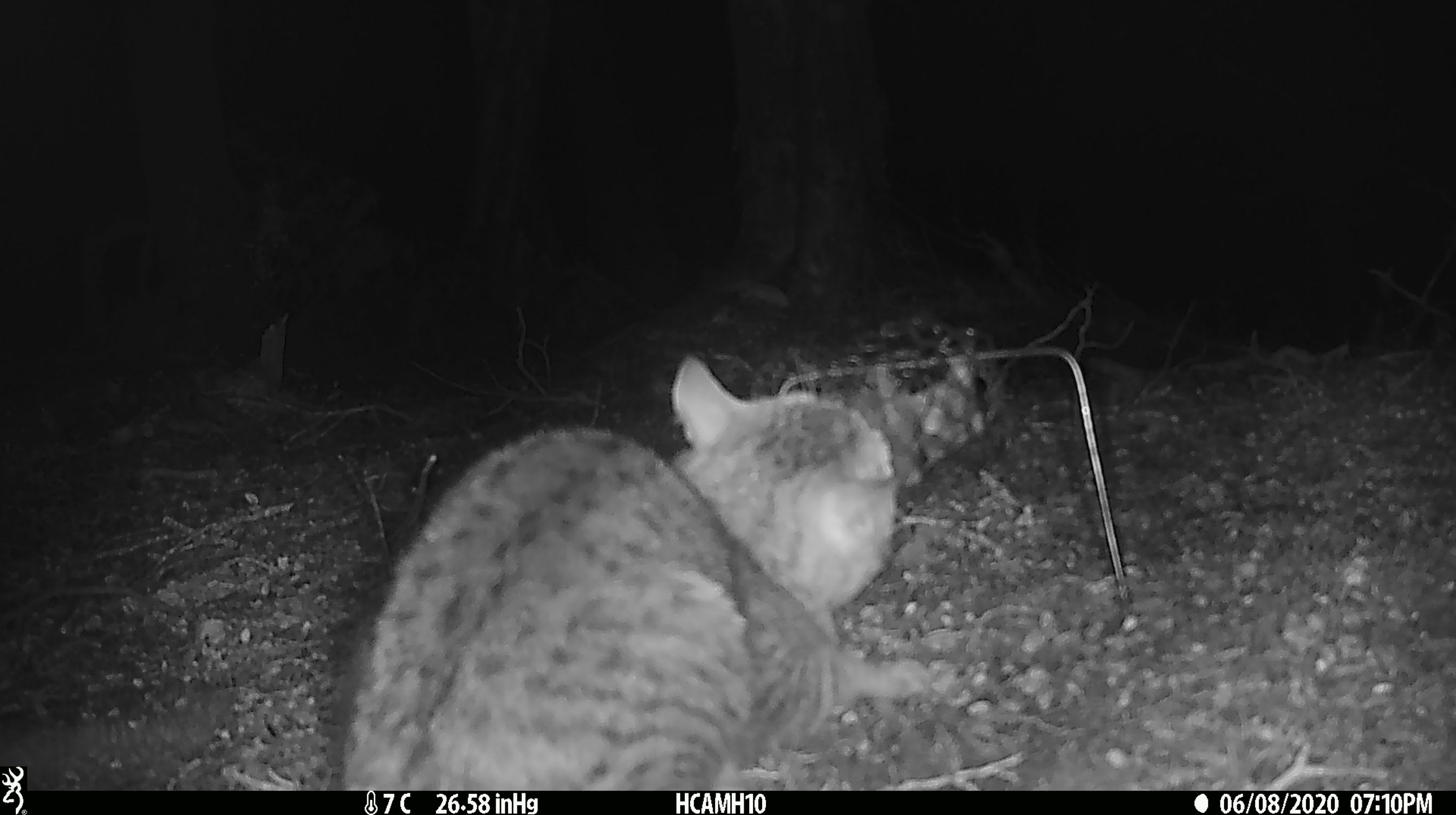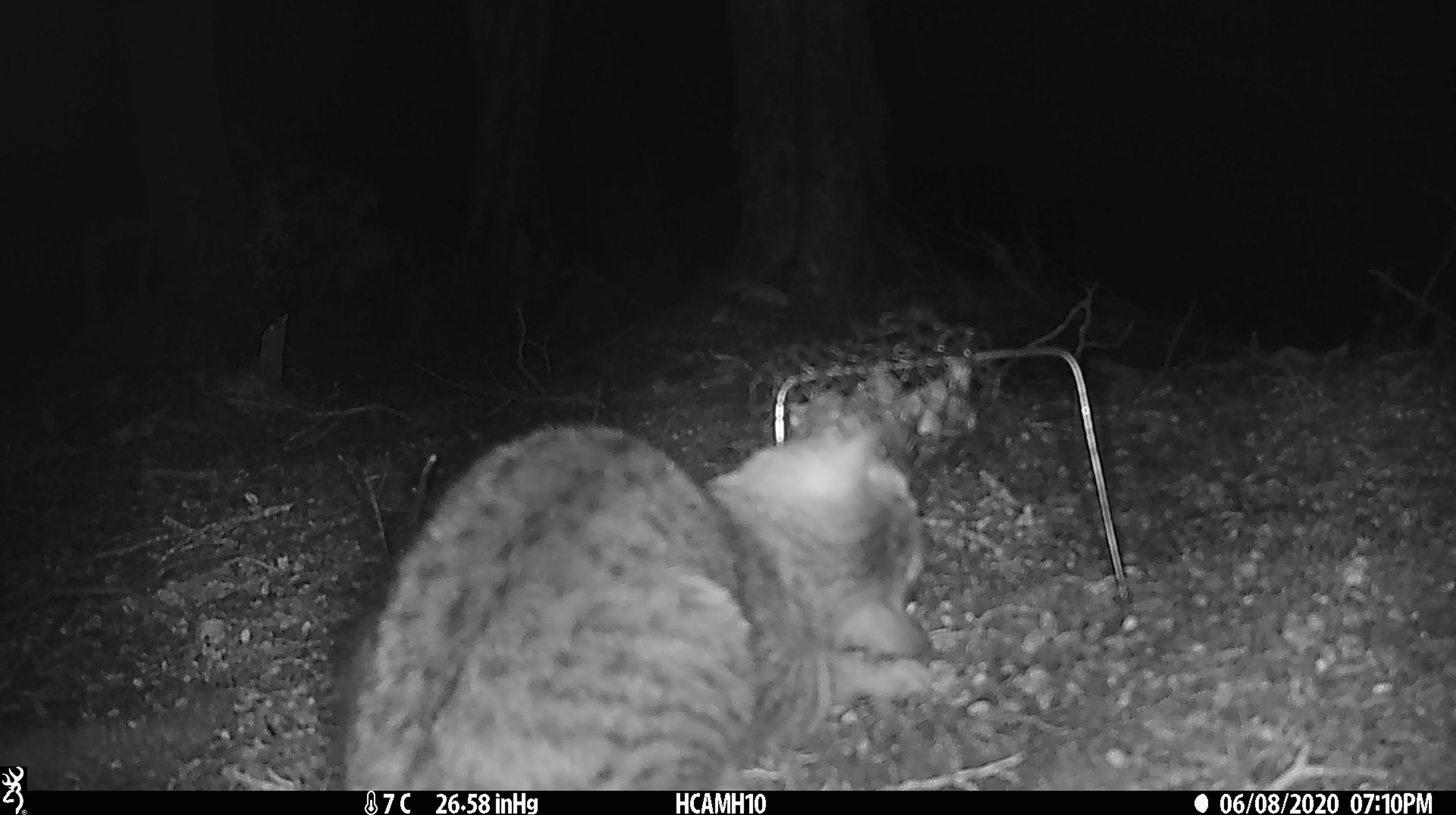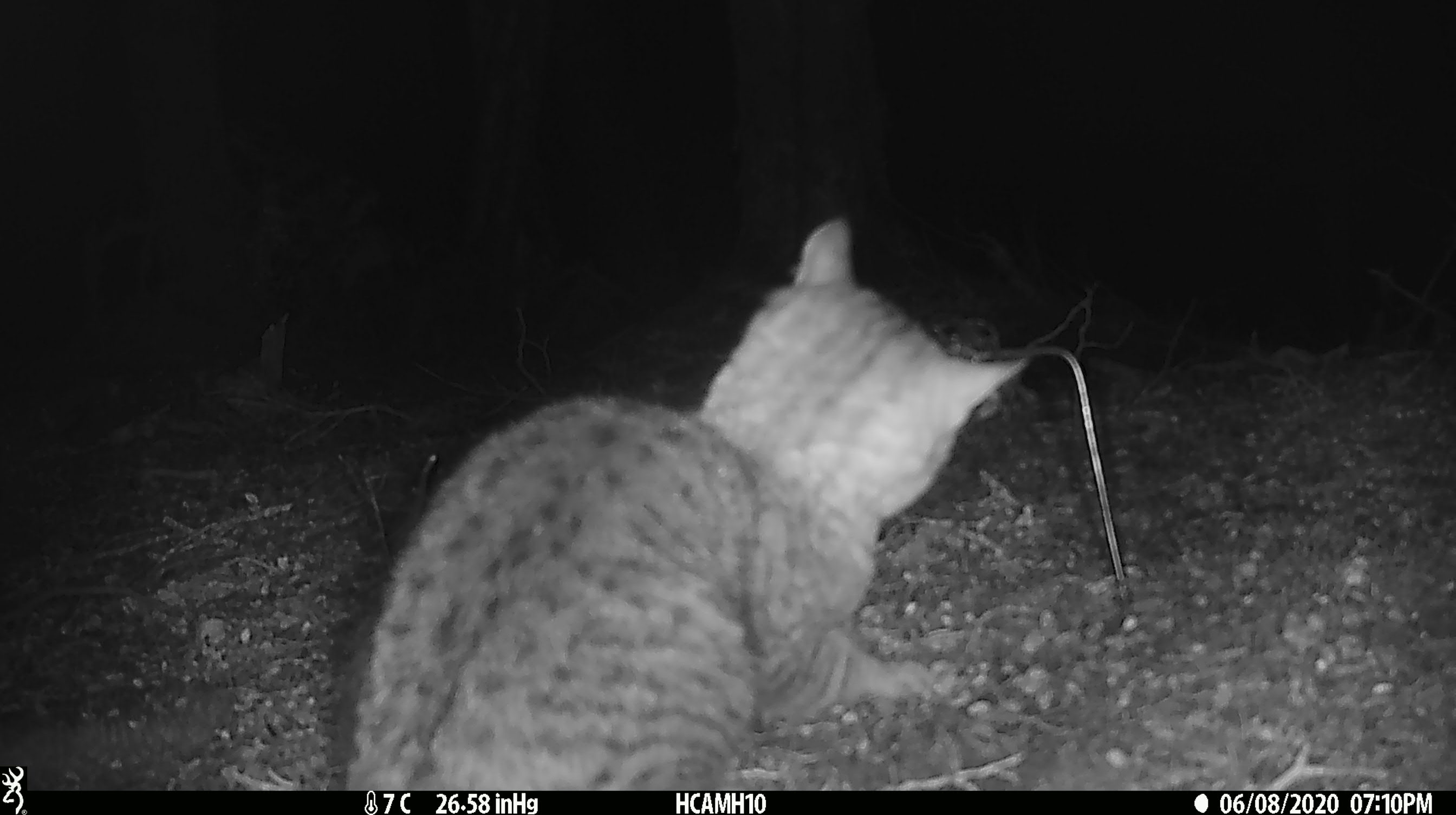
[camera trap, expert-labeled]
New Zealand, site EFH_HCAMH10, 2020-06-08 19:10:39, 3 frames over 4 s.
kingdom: Animalia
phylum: Chordata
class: Mammalia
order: Carnivora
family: Felidae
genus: Felis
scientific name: Felis catus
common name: domestic cat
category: cat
Cat (domestic cat) (Felis catus).